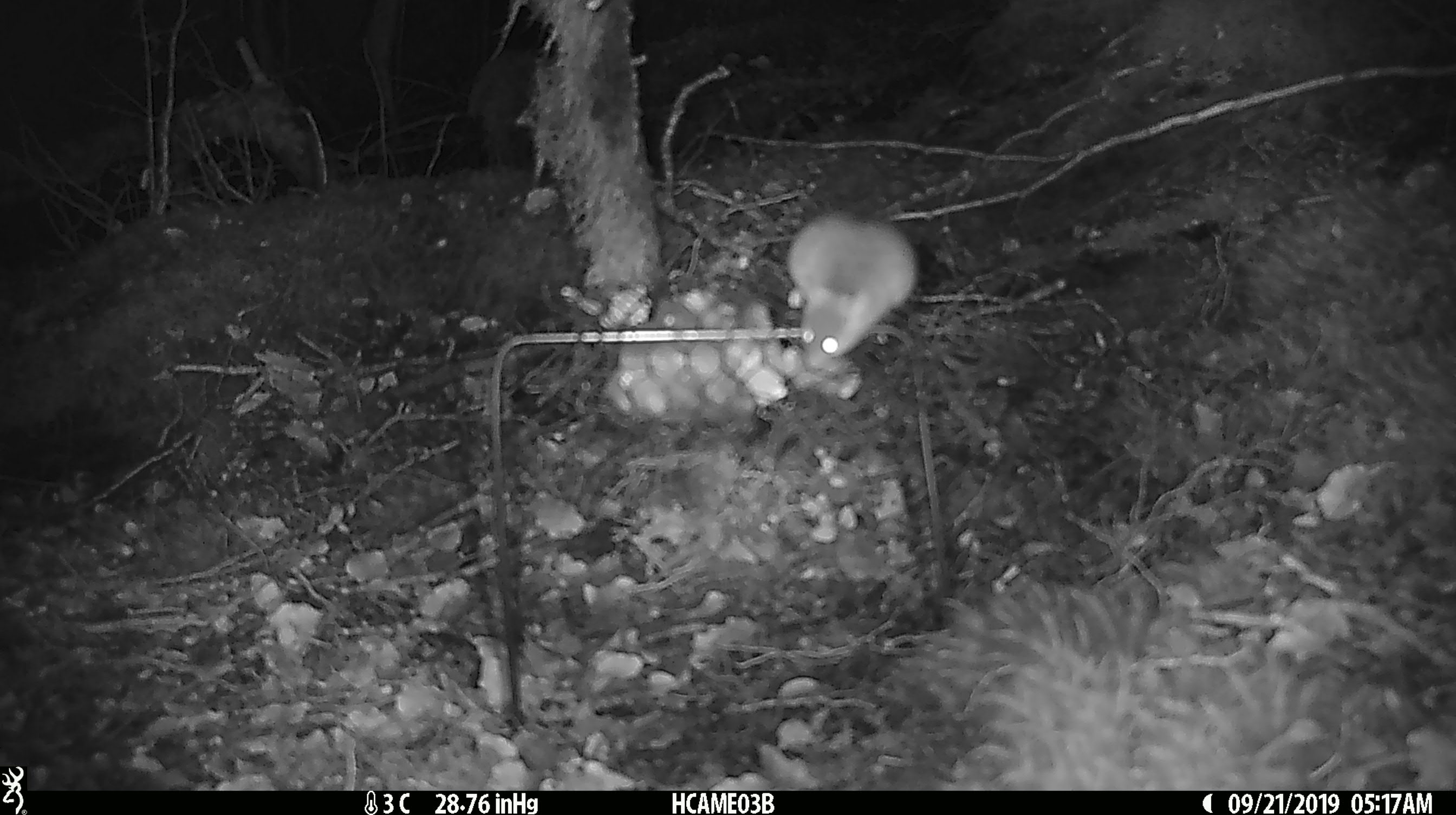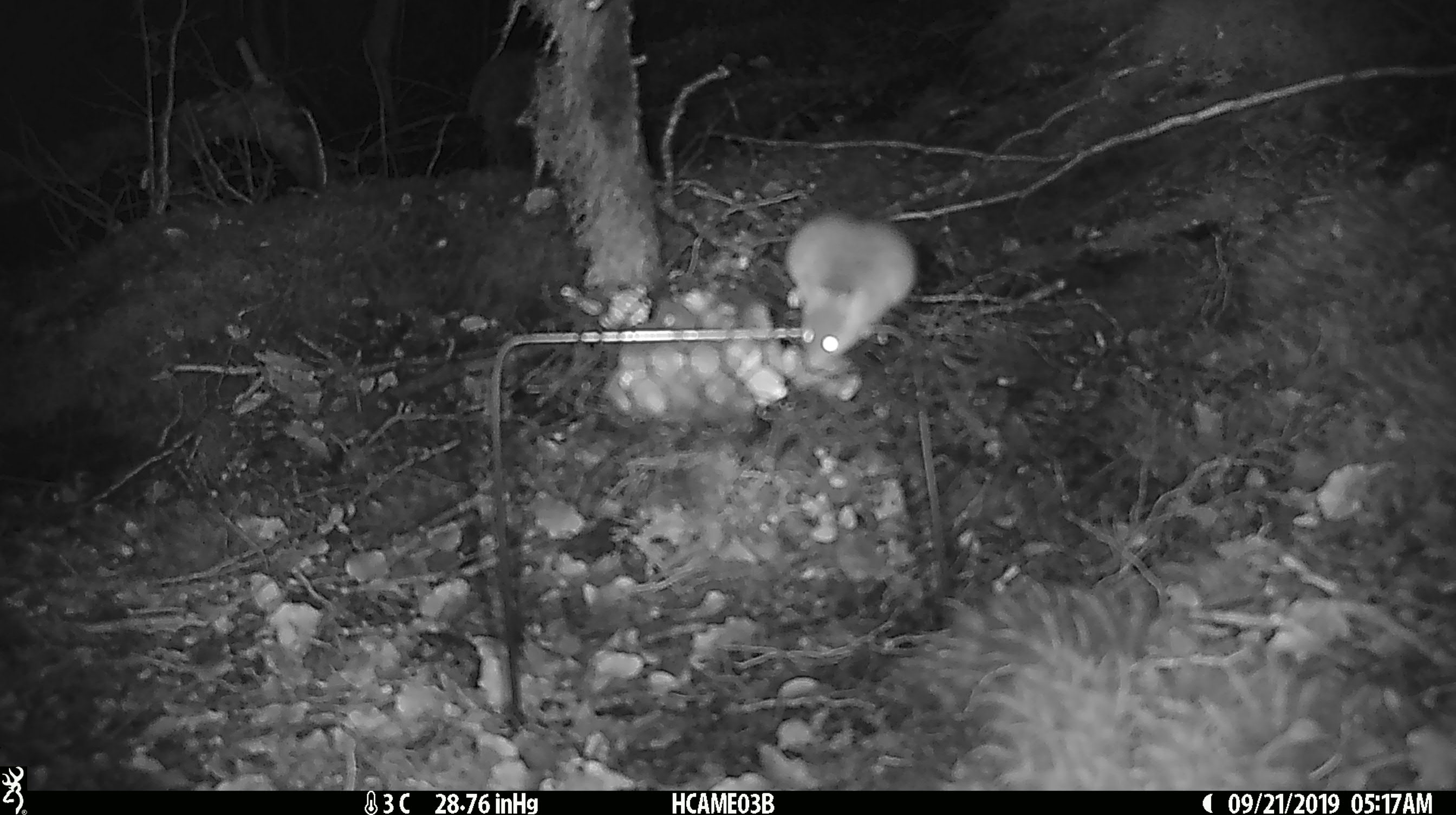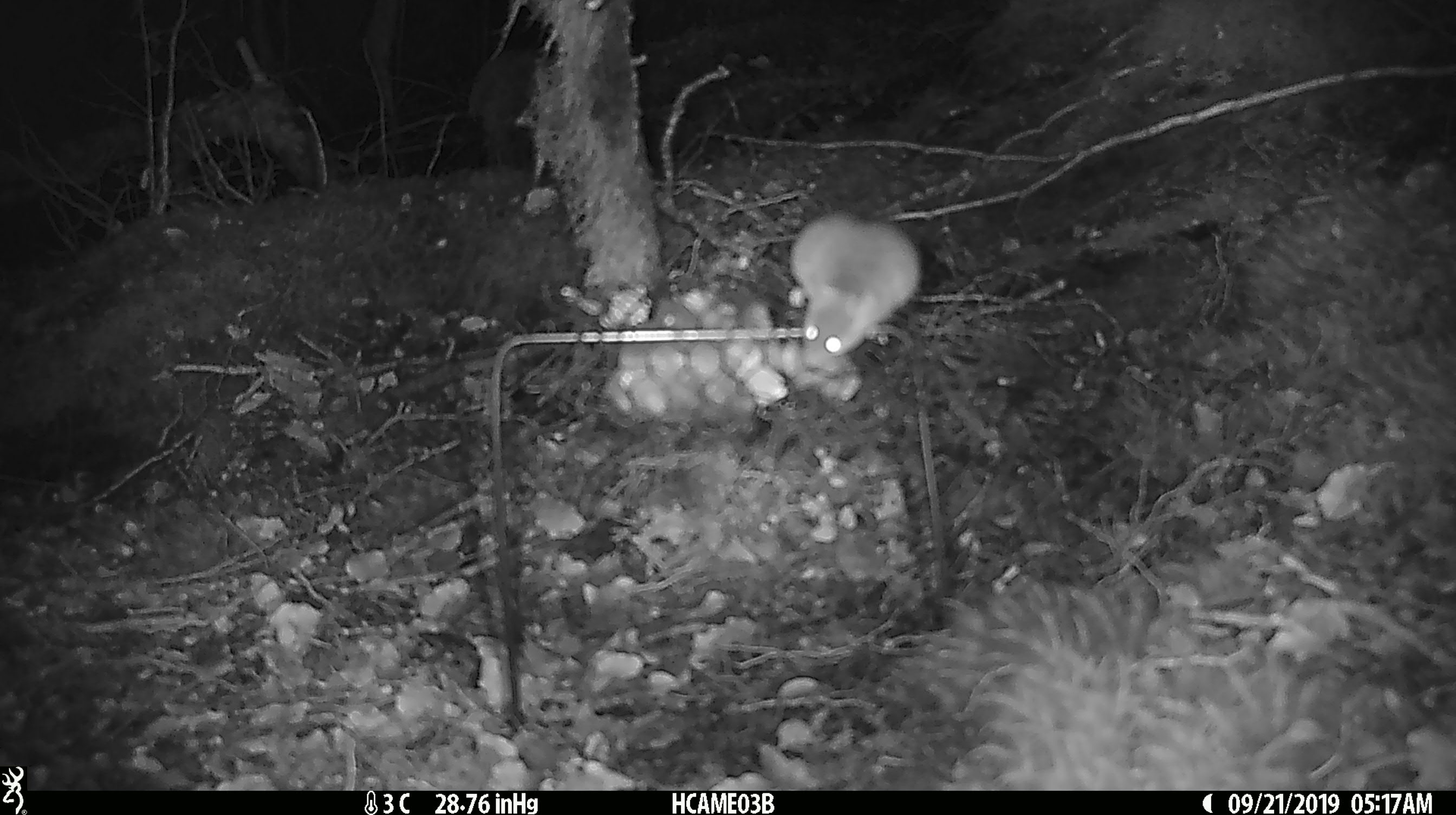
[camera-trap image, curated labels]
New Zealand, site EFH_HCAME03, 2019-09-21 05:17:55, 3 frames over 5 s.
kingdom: Animalia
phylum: Chordata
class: Mammalia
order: Rodentia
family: Muridae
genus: Mus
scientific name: Mus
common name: mouse